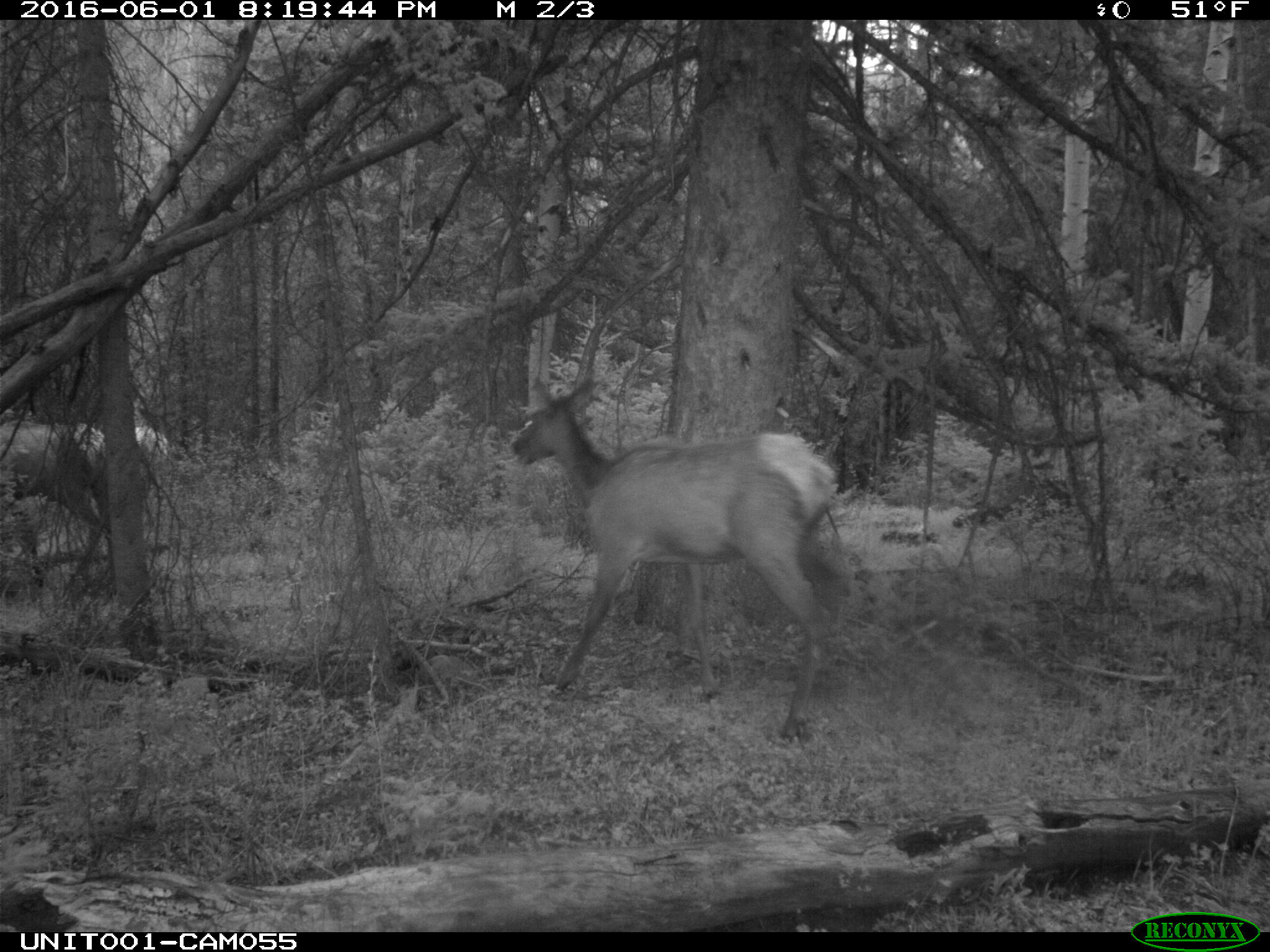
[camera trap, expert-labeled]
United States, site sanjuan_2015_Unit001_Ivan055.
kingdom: Animalia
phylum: Chordata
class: Mammalia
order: Artiodactyla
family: Cervidae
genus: Cervus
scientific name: Cervus elaphus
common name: red deer